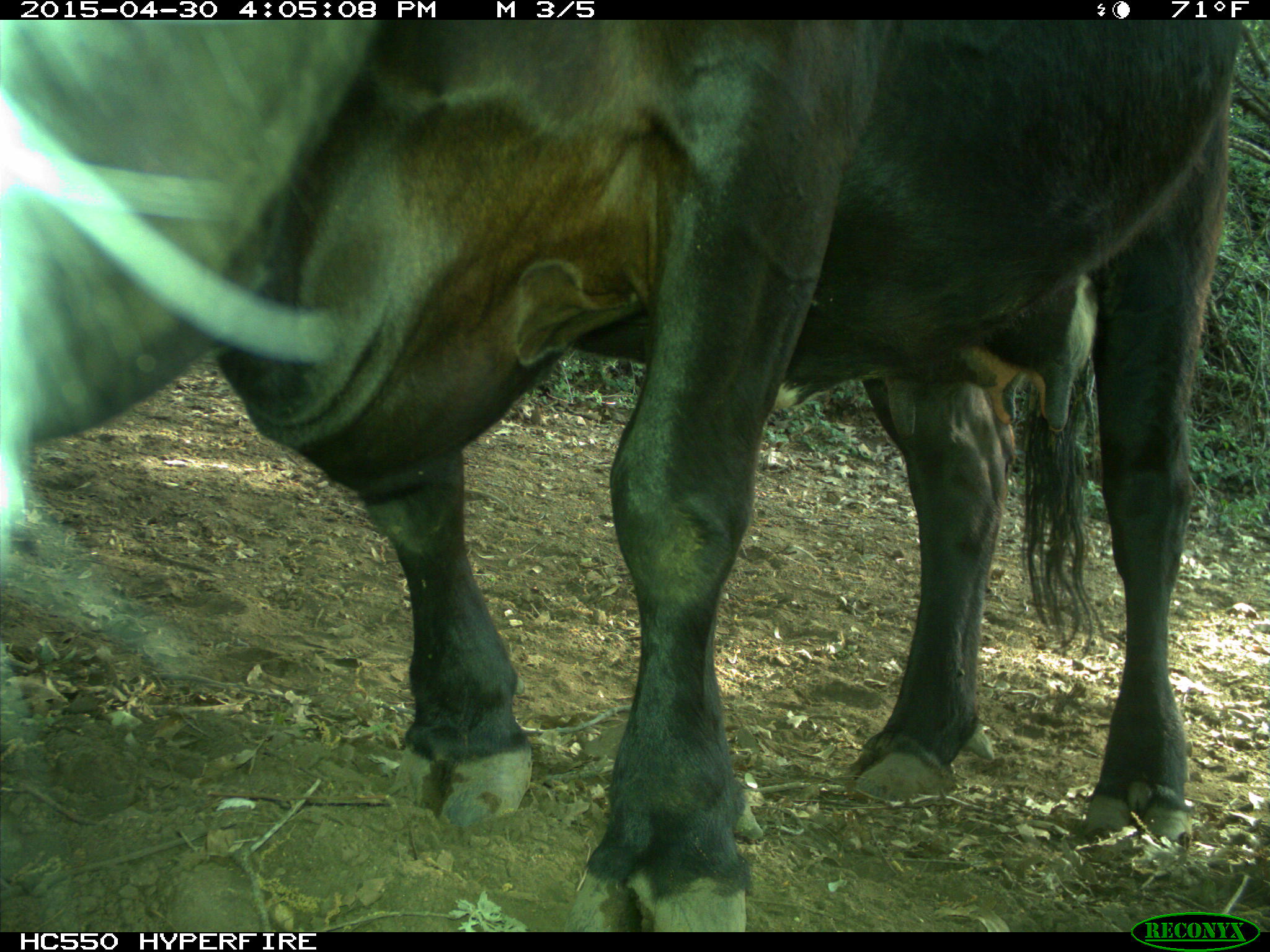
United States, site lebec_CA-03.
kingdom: Animalia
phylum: Chordata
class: Mammalia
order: Artiodactyla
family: Bovidae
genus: Bos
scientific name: Bos taurus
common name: domestic cow